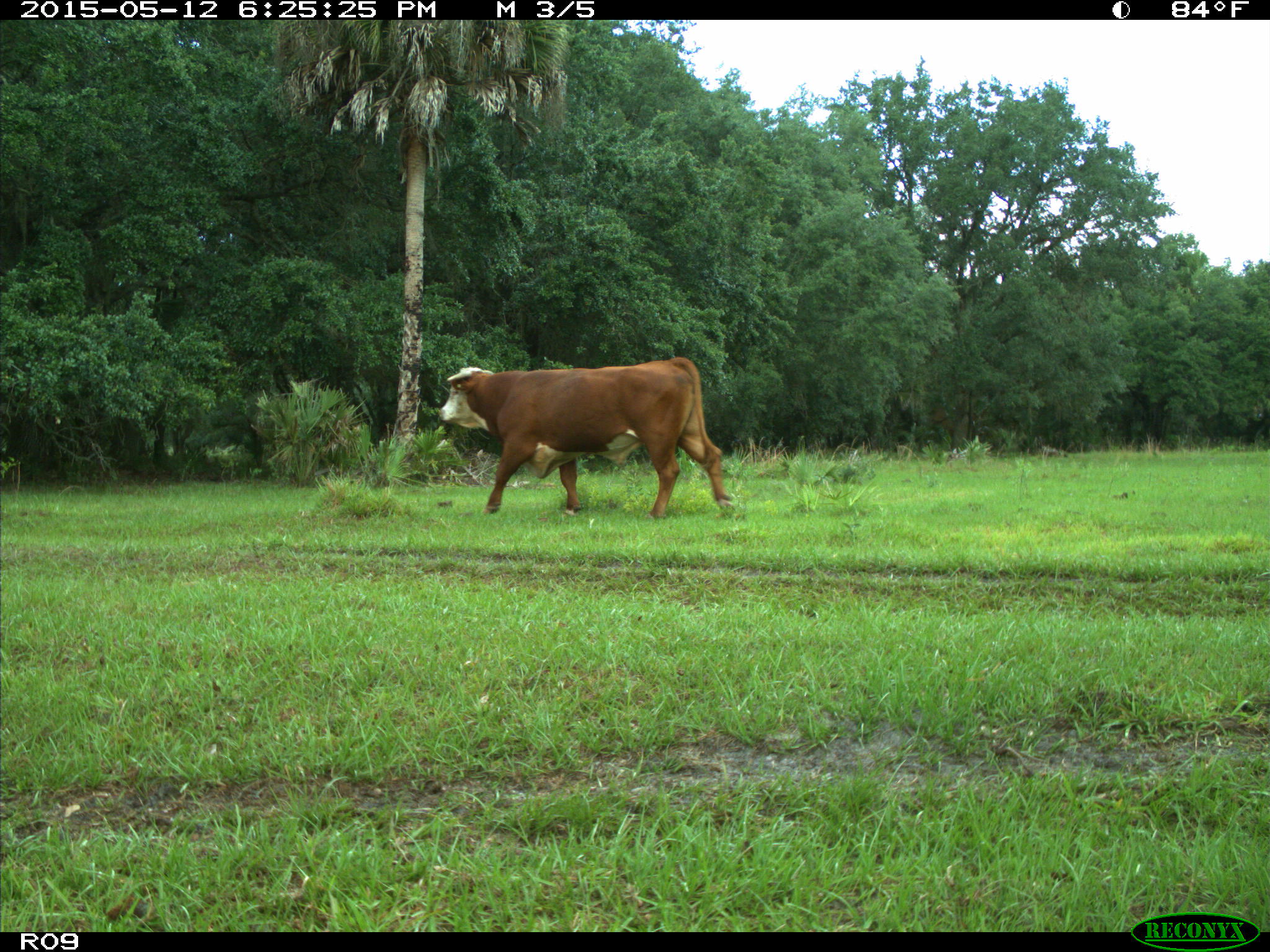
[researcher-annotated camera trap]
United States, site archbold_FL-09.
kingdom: Animalia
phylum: Chordata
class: Mammalia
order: Artiodactyla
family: Bovidae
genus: Bos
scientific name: Bos taurus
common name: domestic cow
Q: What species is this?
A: Bos taurus (domestic cow).